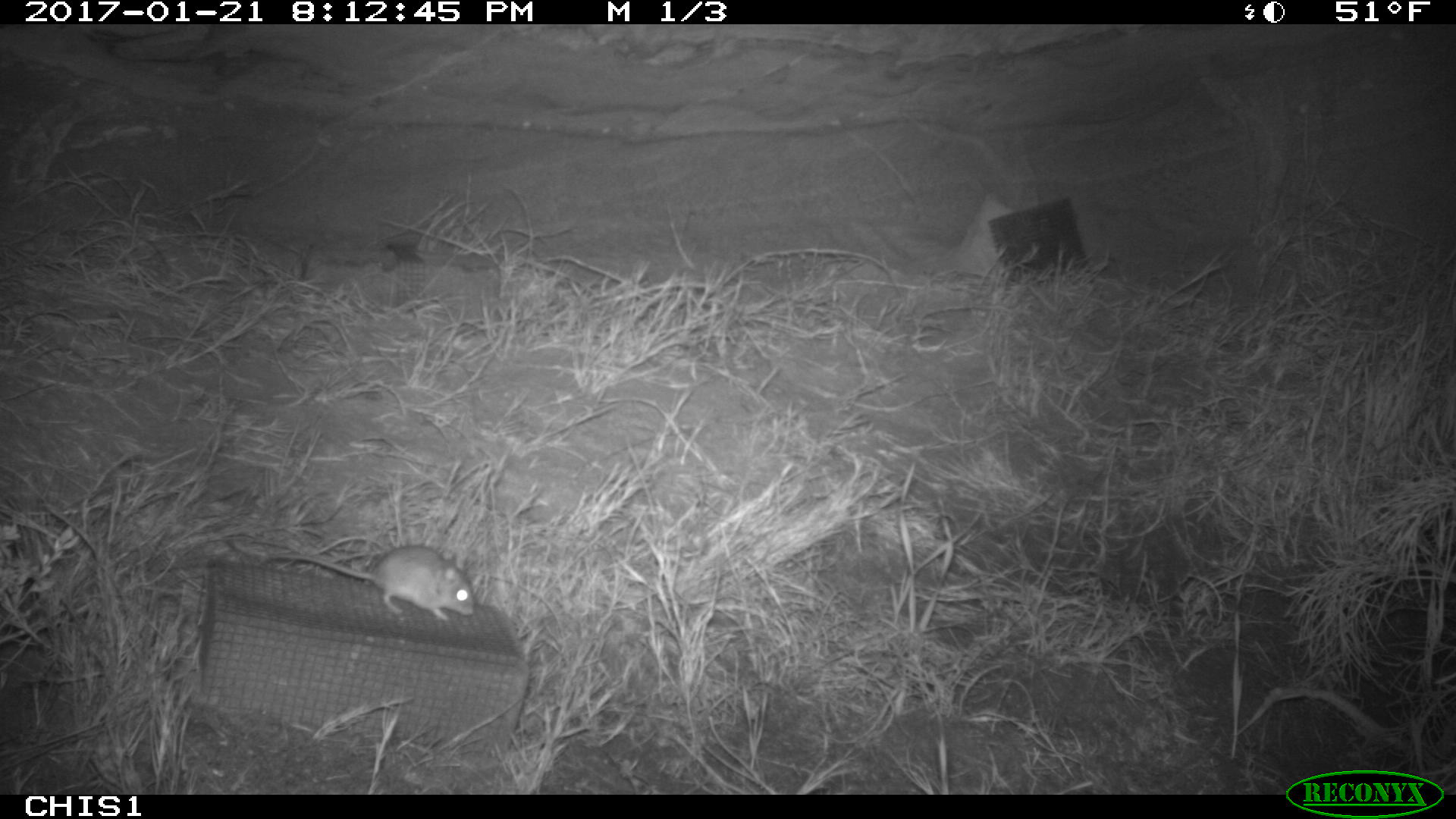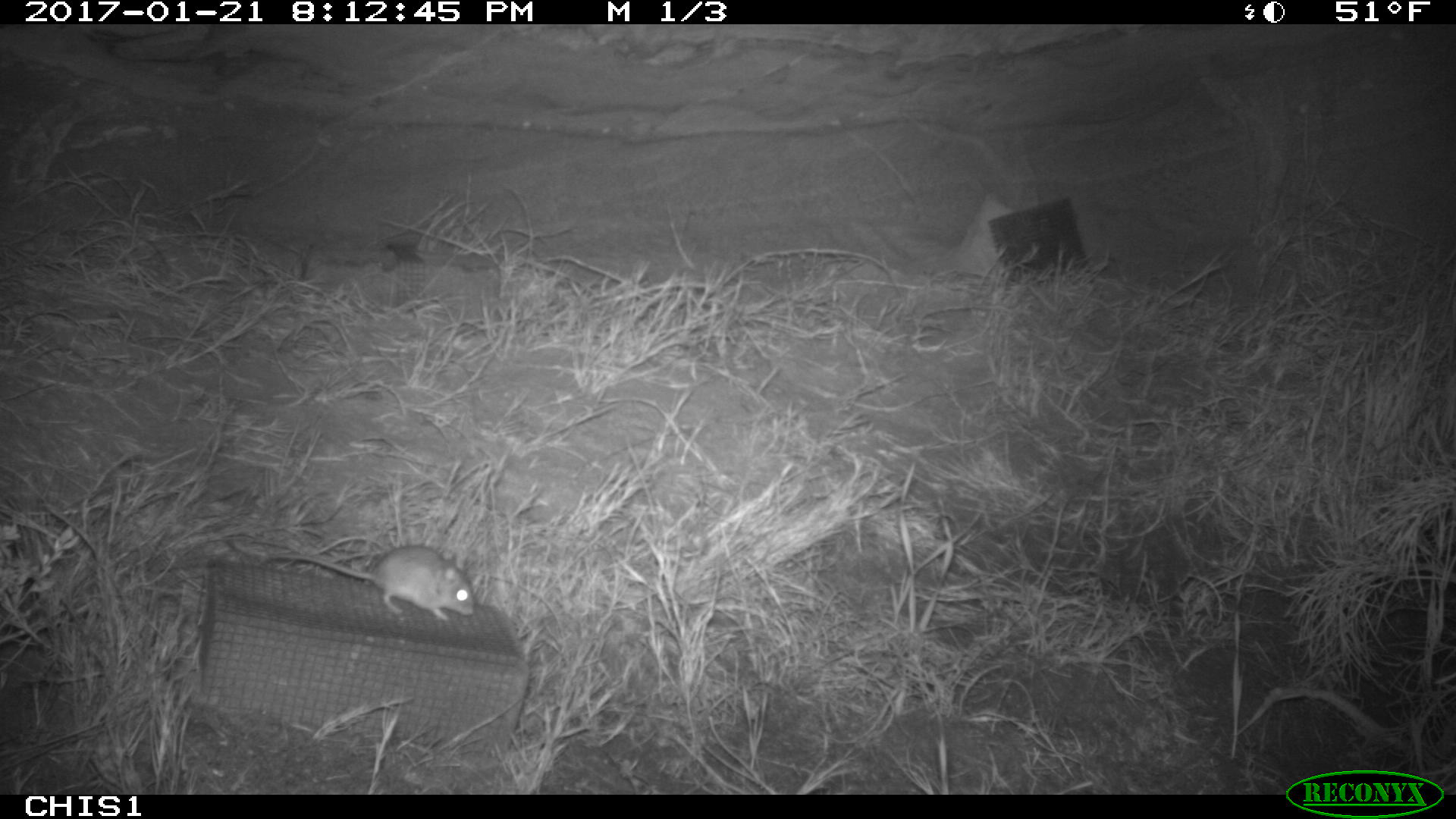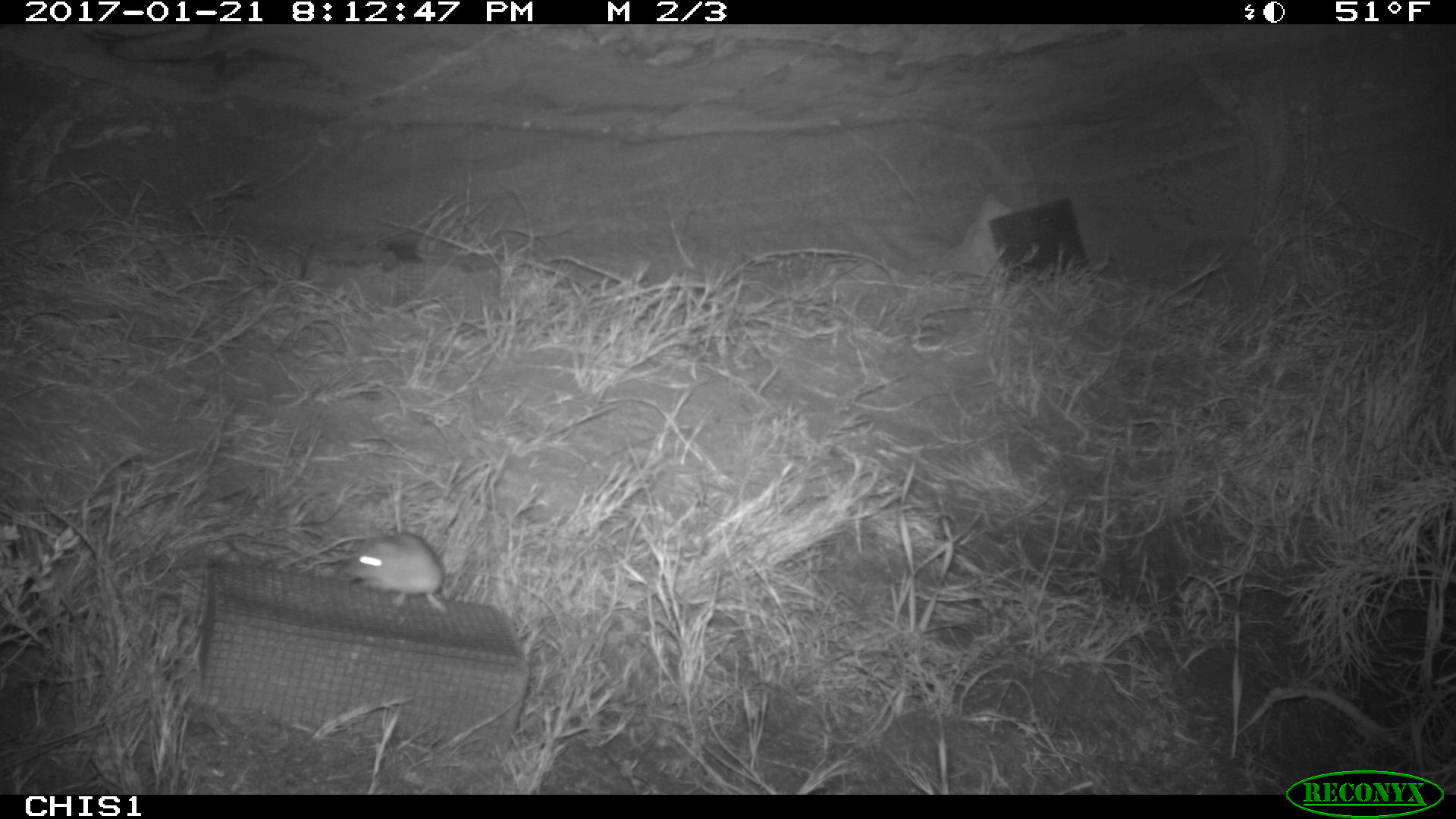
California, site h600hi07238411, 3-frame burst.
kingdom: Animalia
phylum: Chordata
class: Mammalia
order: Rodentia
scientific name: Rodentia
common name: rodent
Rodent (Rodentia).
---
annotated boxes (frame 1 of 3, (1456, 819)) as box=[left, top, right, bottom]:
rodent: box=[271, 544, 474, 621]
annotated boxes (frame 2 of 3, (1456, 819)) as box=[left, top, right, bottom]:
rodent: box=[268, 544, 475, 622]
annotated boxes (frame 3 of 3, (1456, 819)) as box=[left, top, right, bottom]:
rodent: box=[347, 532, 446, 613]